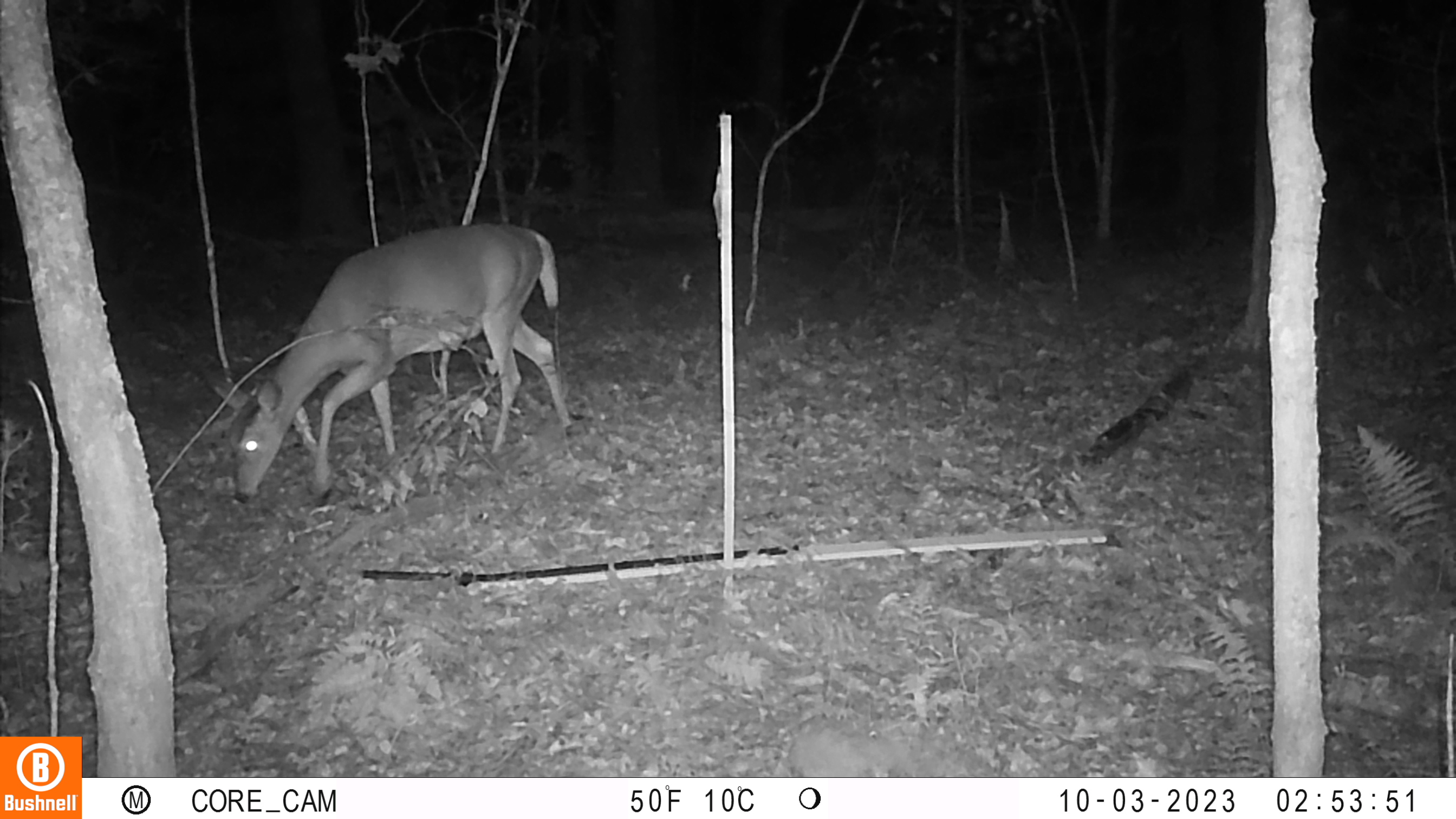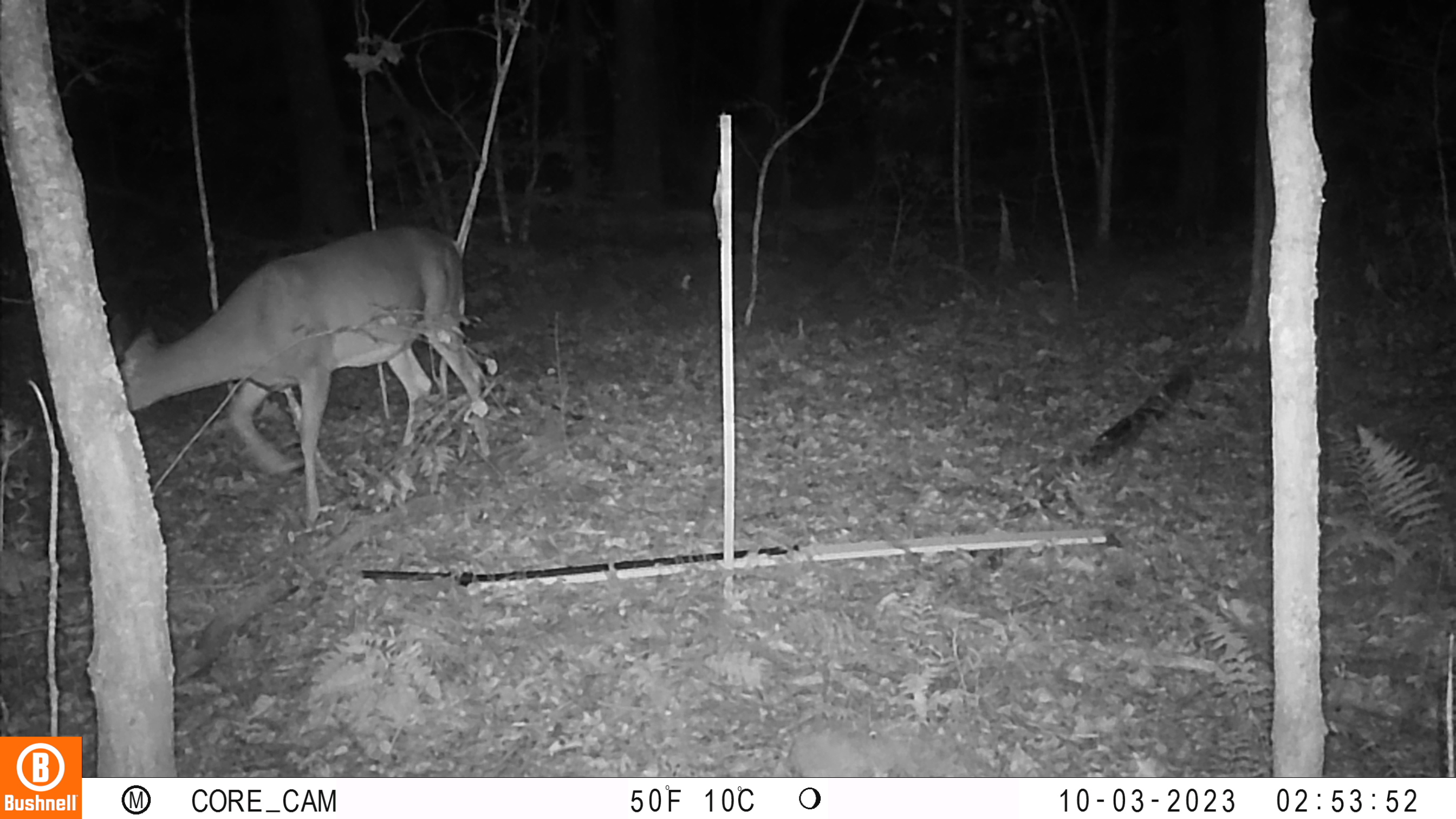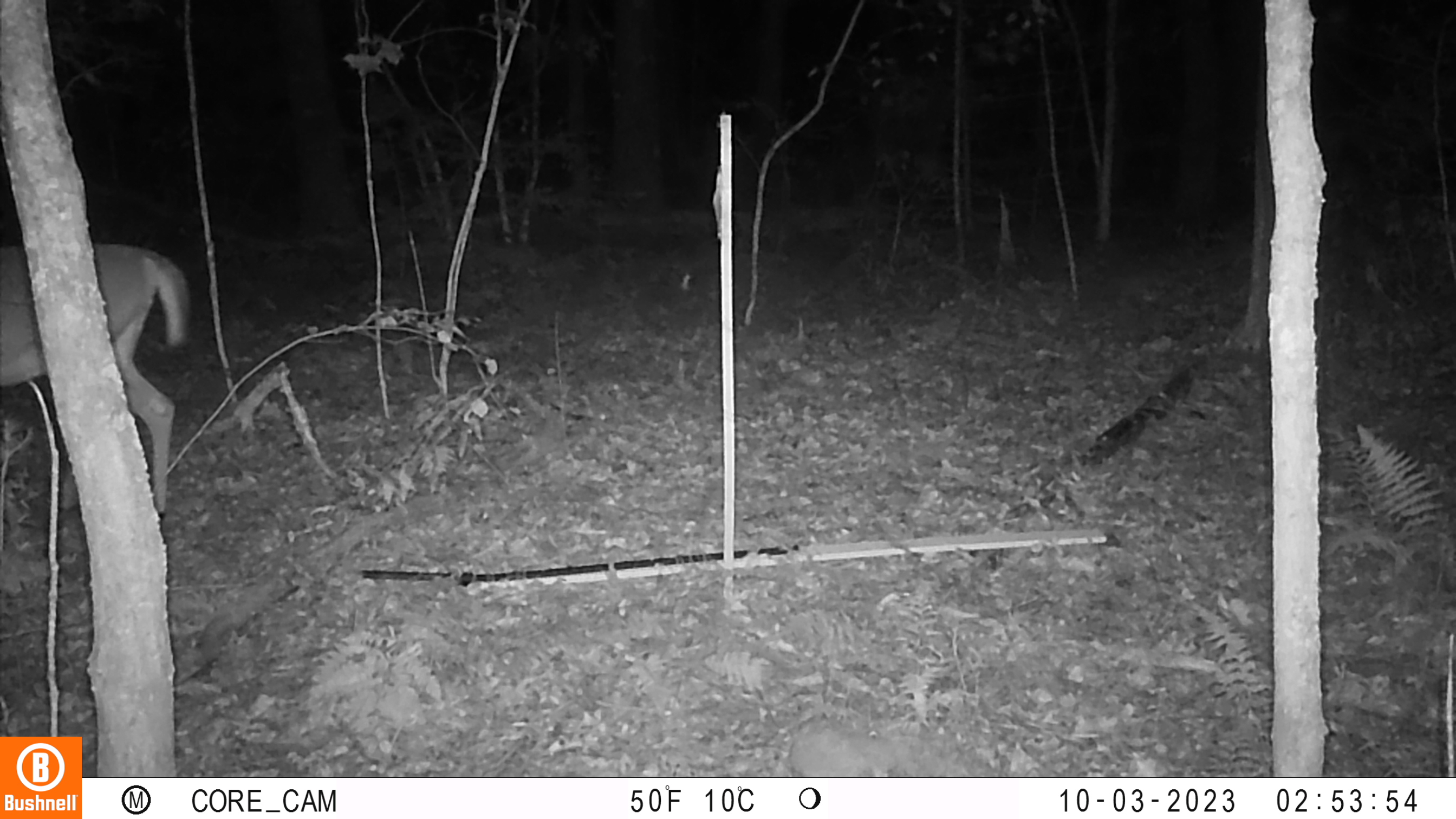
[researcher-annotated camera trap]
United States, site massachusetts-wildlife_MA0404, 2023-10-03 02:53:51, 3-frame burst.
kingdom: Animalia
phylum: Chordata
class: Mammalia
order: Artiodactyla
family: Cervidae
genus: Odocoileus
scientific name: Odocoileus virginianus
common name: white-tailed deer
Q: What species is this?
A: White-tailed deer (Odocoileus virginianus).